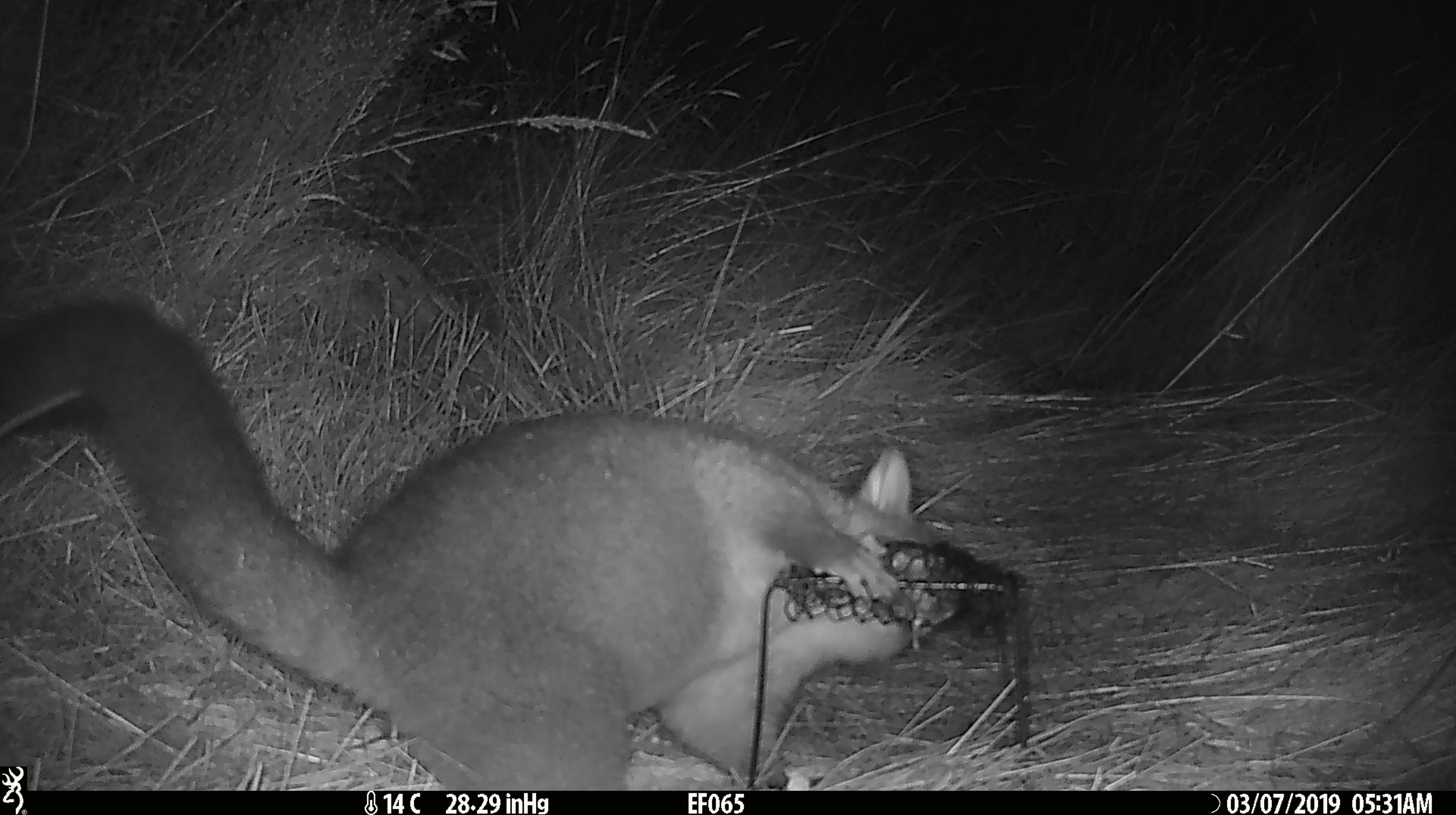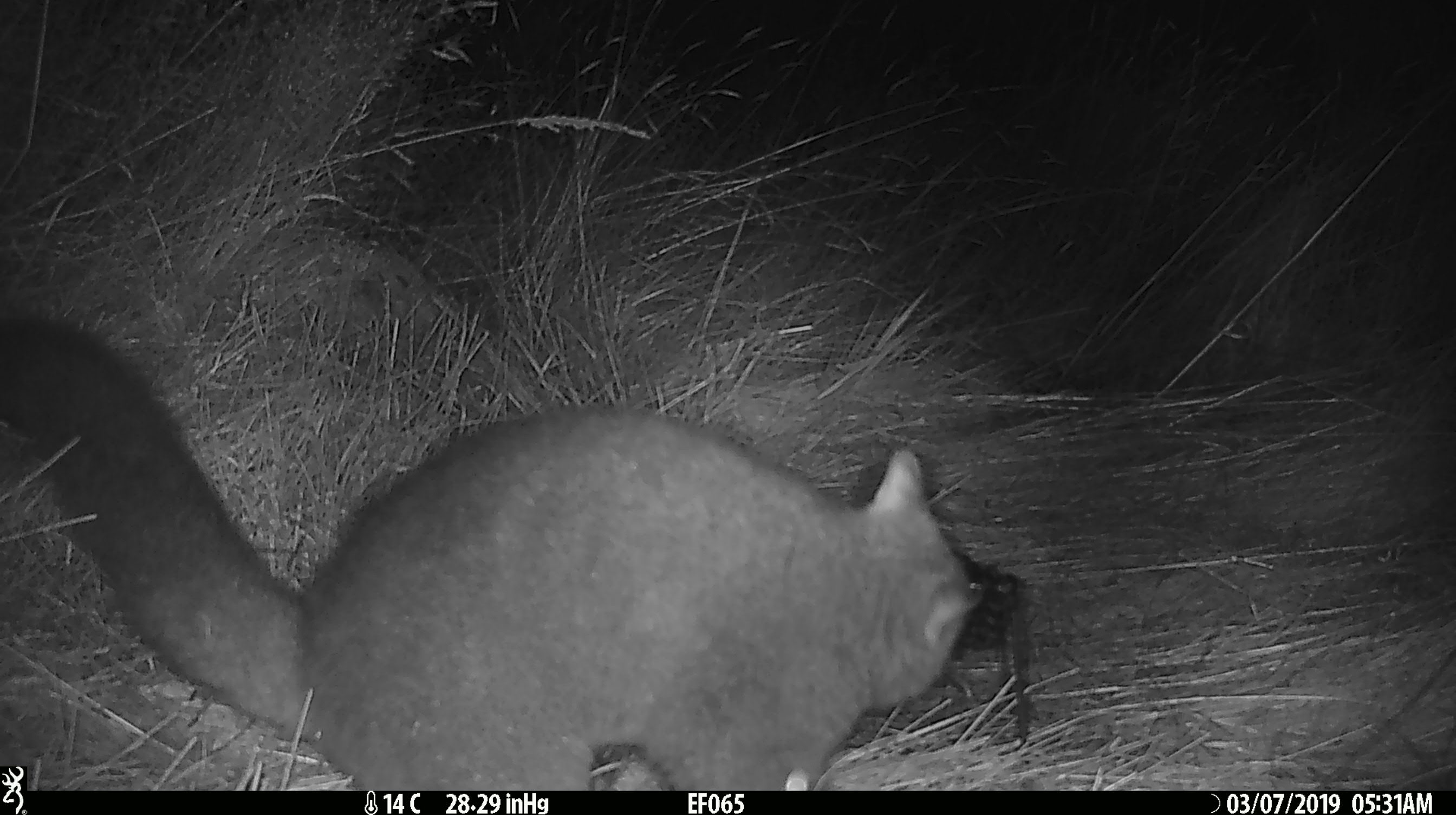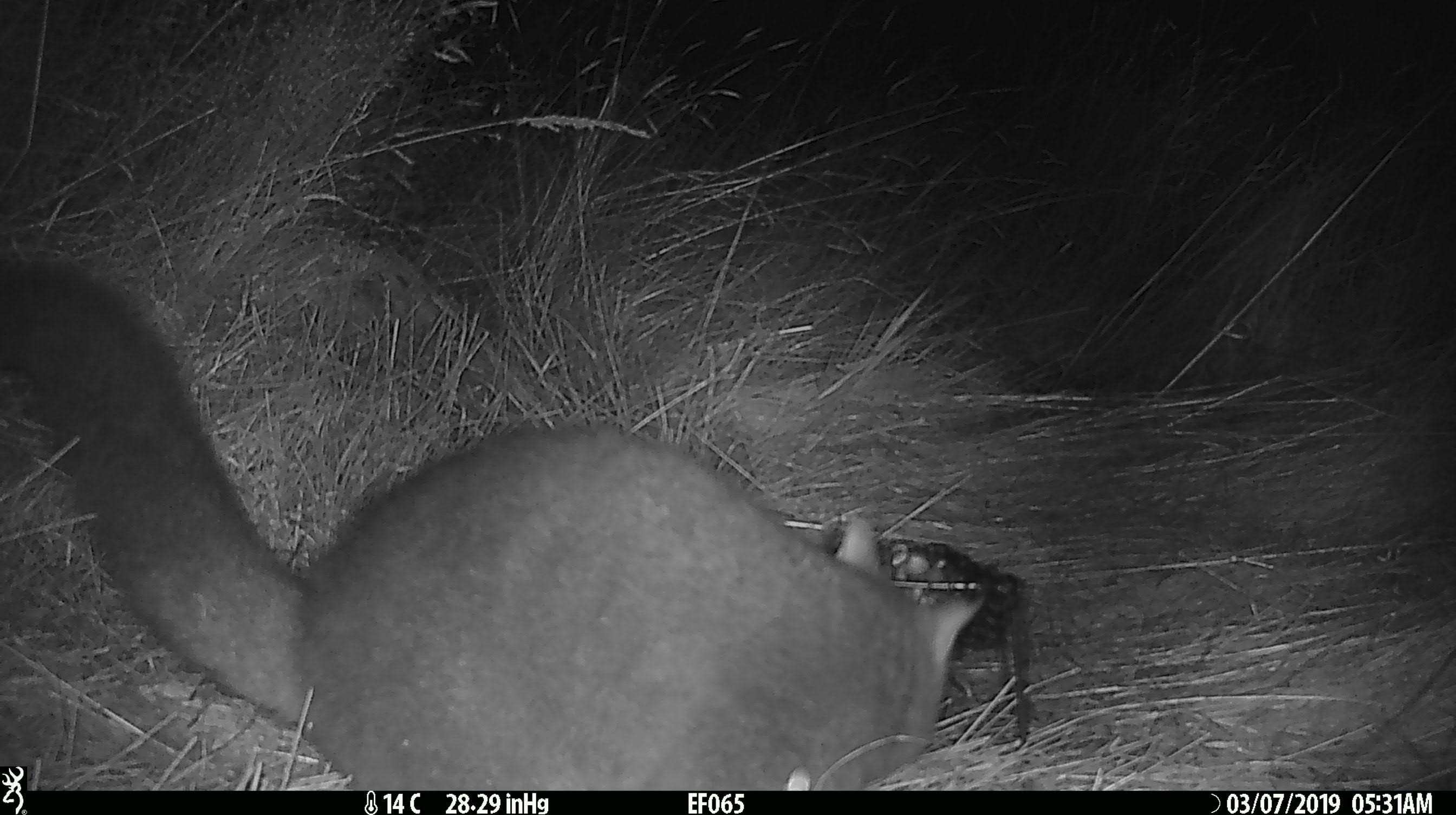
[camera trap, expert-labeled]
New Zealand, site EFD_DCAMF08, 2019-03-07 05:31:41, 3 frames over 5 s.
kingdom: Animalia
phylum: Chordata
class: Mammalia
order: Diprotodontia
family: Phalangeridae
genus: Trichosurus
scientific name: Trichosurus vulpecula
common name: common brushtail possum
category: possum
Possum (common brushtail possum) (Trichosurus vulpecula).